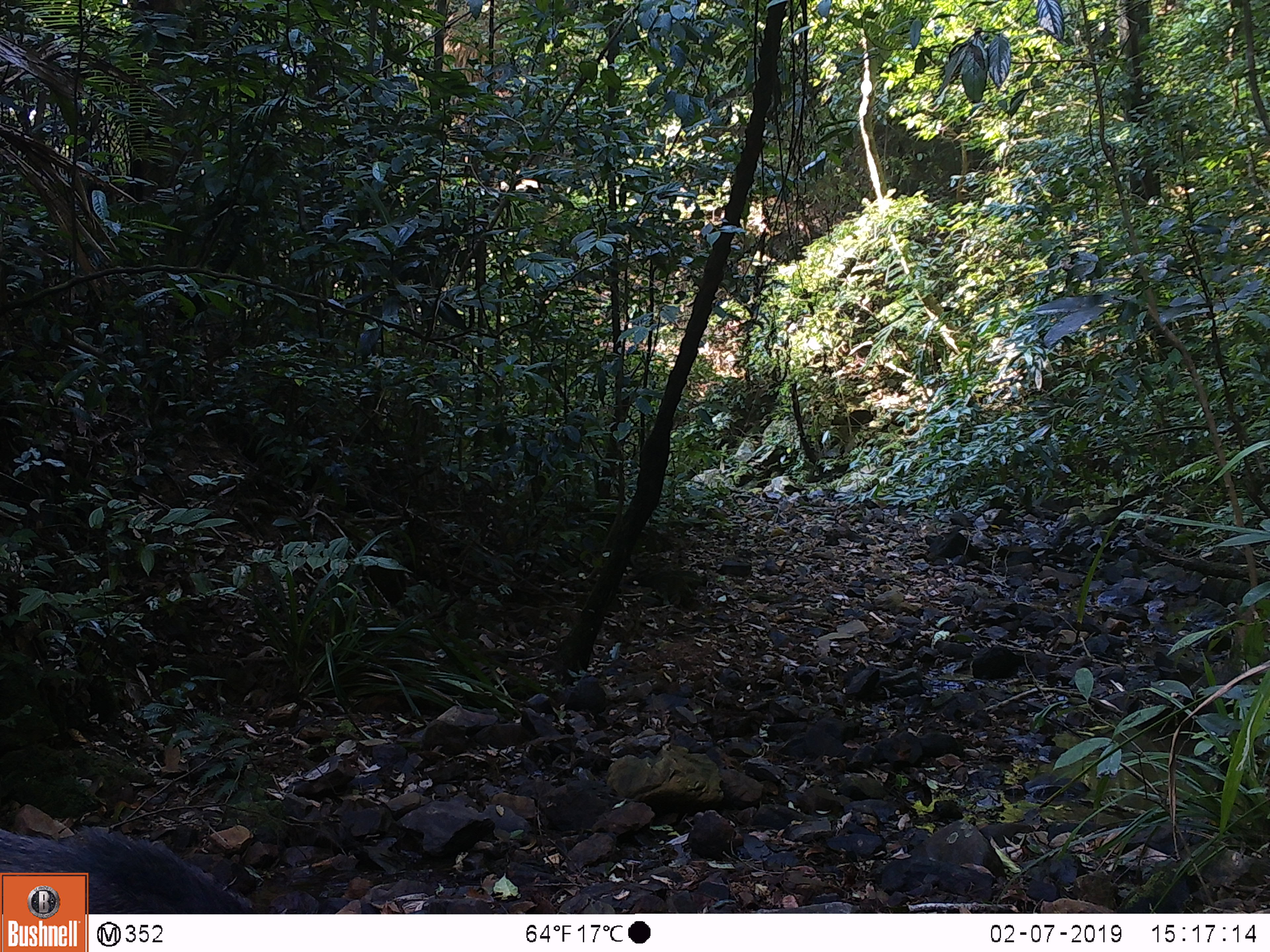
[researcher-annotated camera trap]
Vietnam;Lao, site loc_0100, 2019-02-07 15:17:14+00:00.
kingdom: Animalia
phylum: Chordata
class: Mammalia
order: Artiodactyla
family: Suidae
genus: Sus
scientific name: Sus scrofa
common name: eurasian wild pig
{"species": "eurasian wild pig (Sus scrofa)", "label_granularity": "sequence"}